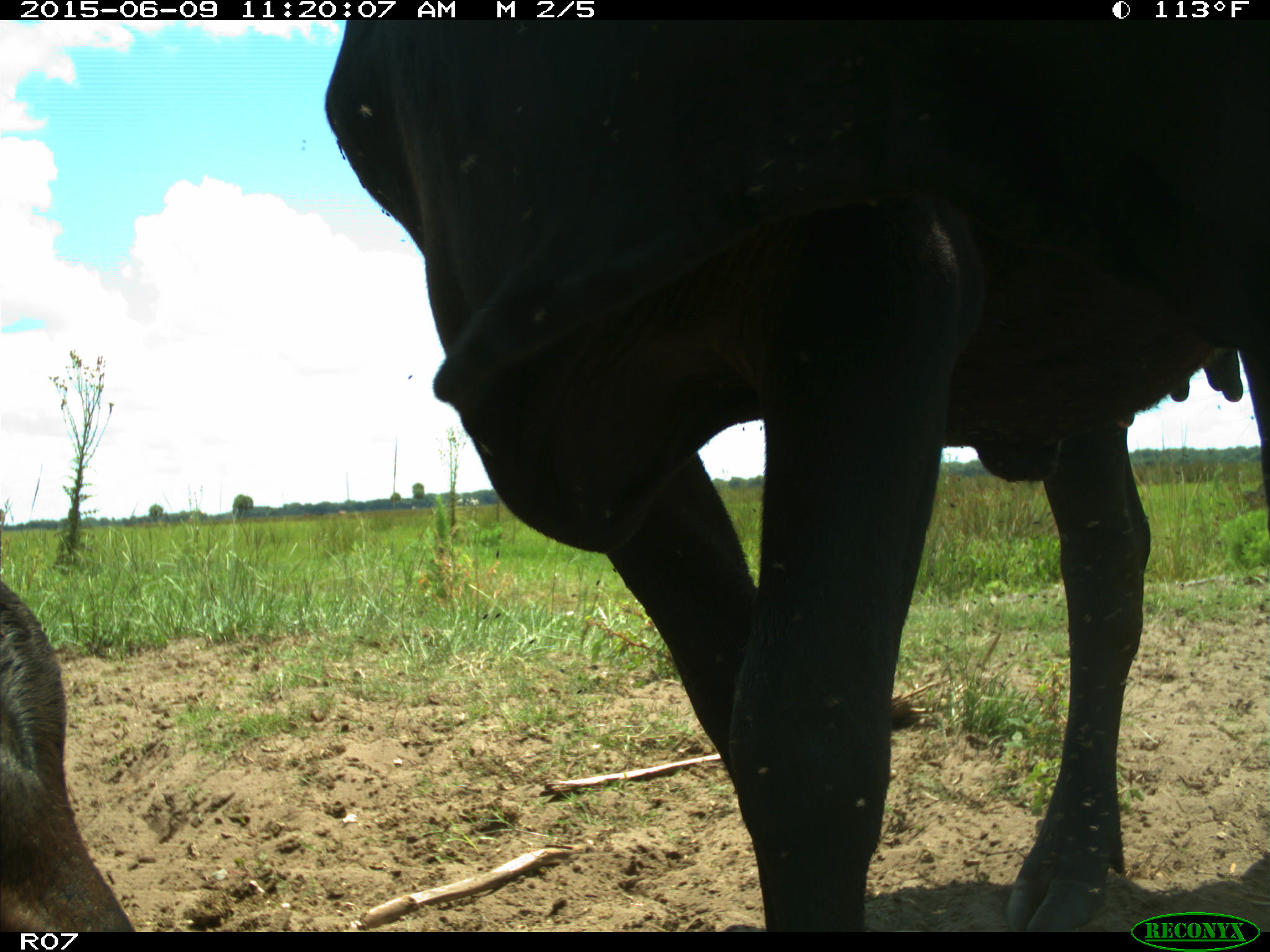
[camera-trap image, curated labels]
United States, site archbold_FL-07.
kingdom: Animalia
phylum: Chordata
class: Mammalia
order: Artiodactyla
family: Bovidae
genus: Bos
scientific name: Bos taurus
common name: domestic cow